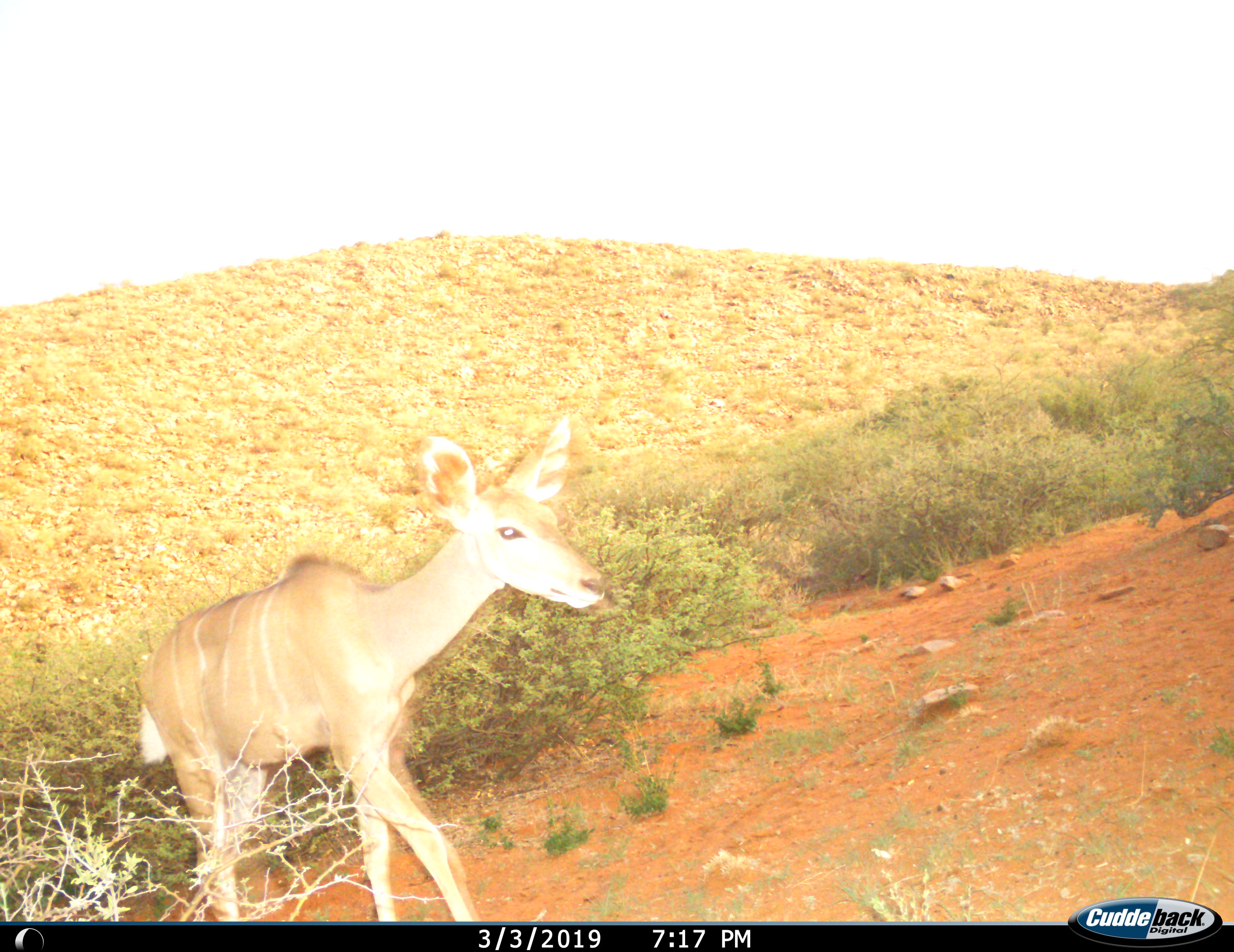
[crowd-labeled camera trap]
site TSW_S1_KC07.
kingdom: Animalia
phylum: Chordata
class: Mammalia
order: Artiodactyla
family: Bovidae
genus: Tragelaphus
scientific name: Tragelaphus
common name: kudu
Kudu (Tragelaphus), count 1. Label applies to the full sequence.